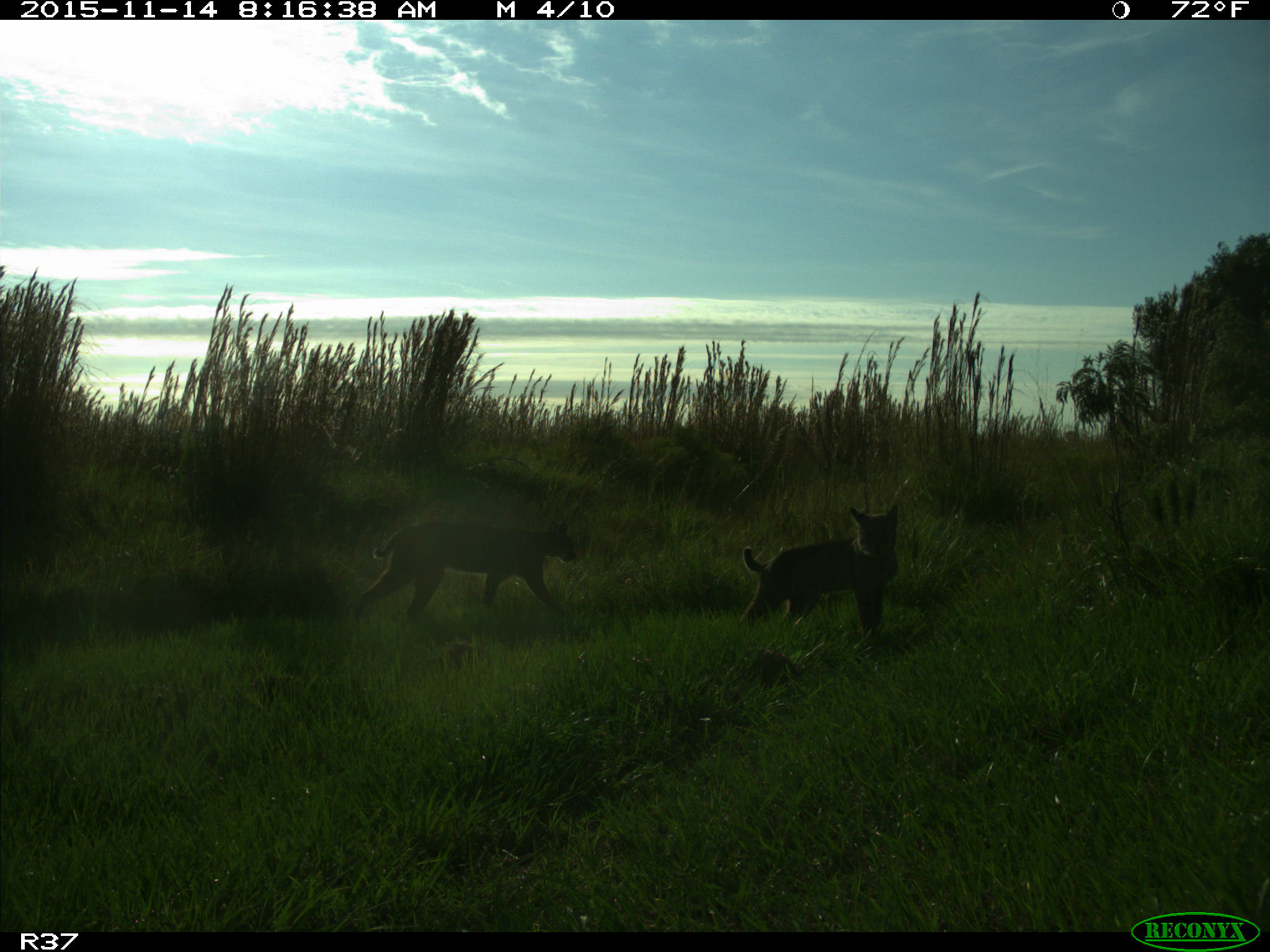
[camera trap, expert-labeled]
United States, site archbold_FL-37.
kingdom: Animalia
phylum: Chordata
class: Mammalia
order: Carnivora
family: Felidae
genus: Lynx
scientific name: Lynx rufus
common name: bobcat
Lynx rufus (bobcat).